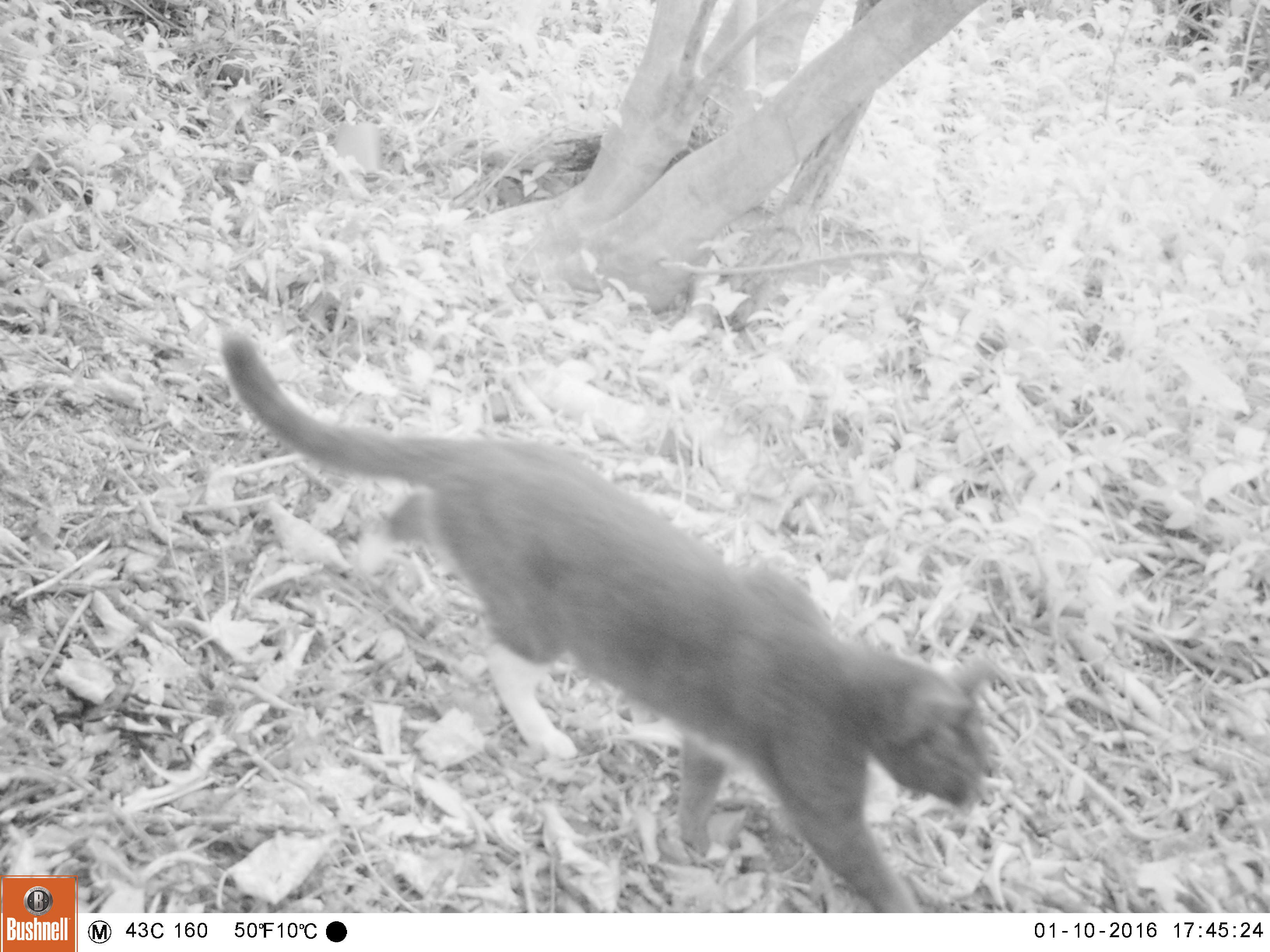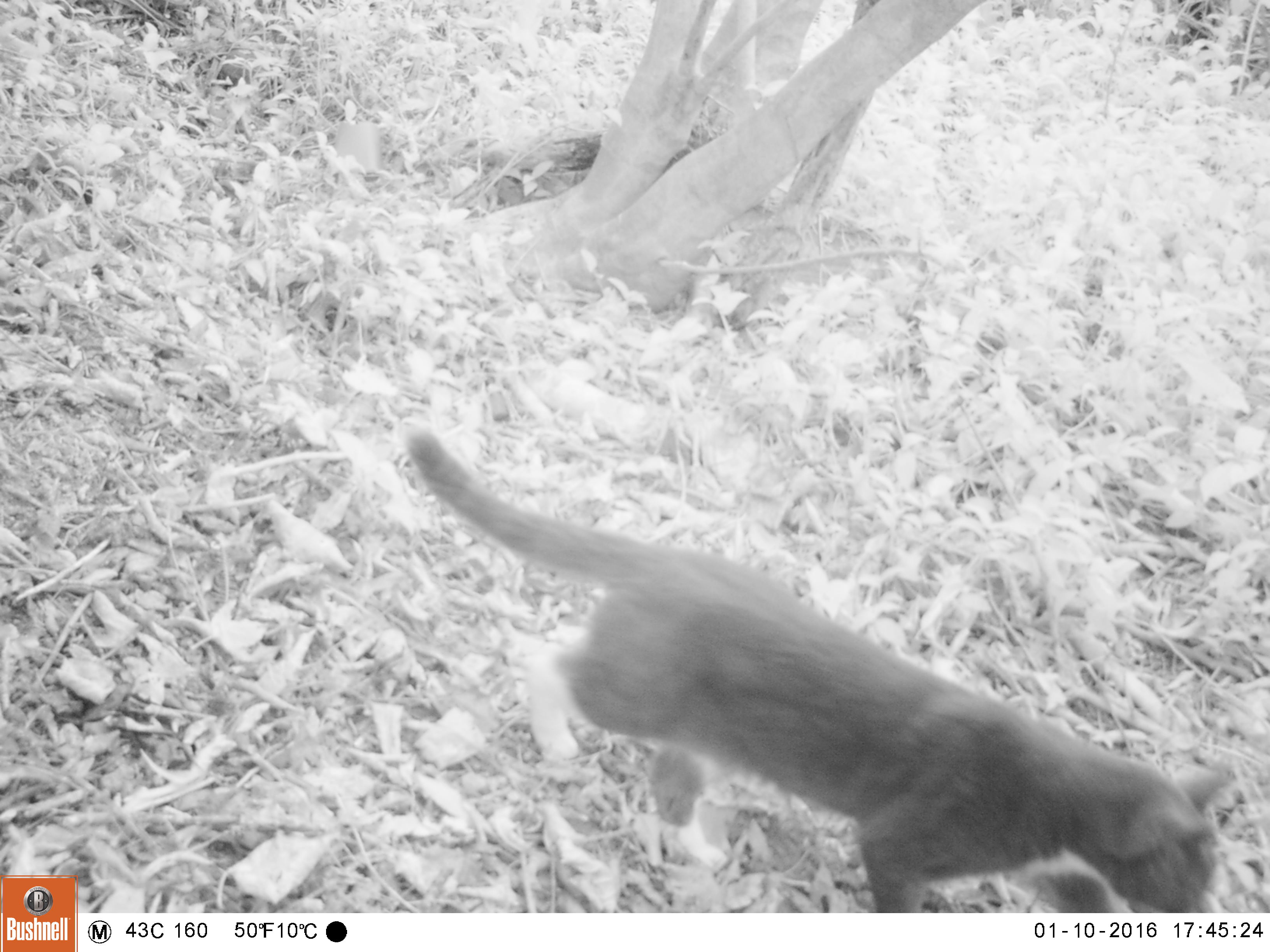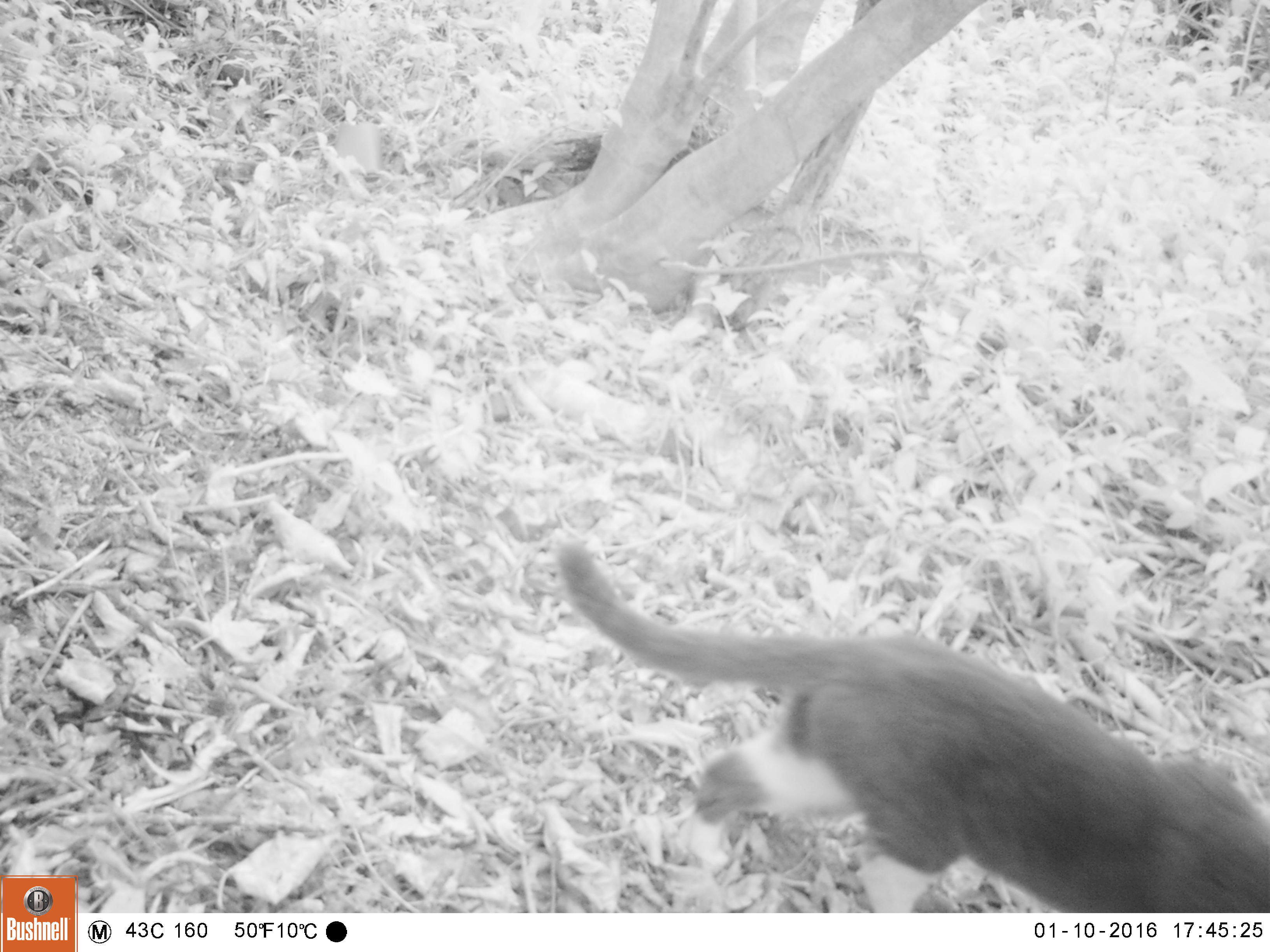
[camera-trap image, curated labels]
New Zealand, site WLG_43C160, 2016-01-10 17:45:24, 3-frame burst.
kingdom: Animalia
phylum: Chordata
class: Mammalia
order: Carnivora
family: Felidae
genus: Felis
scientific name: Felis catus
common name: domestic cat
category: cat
Cat (domestic cat) (Felis catus).